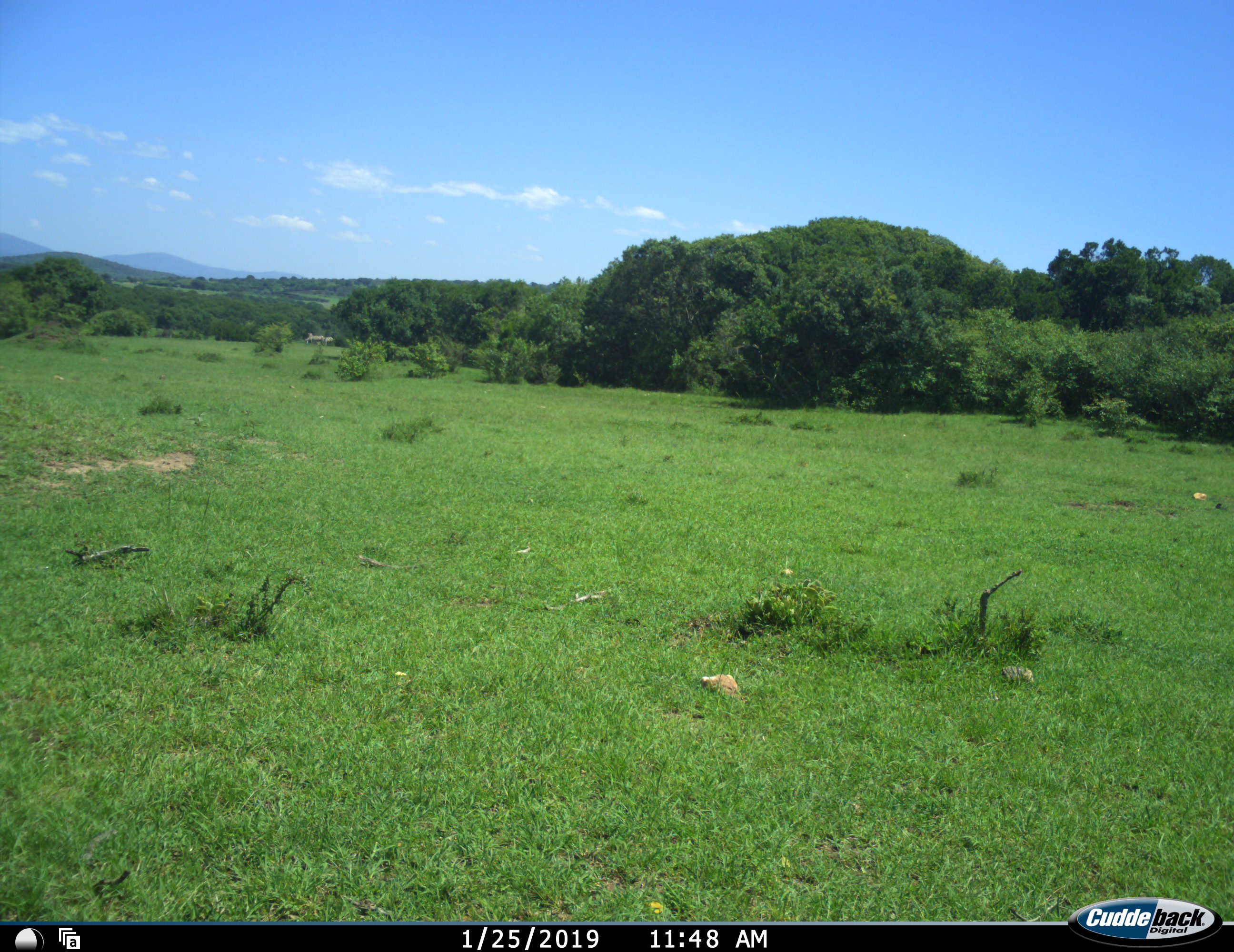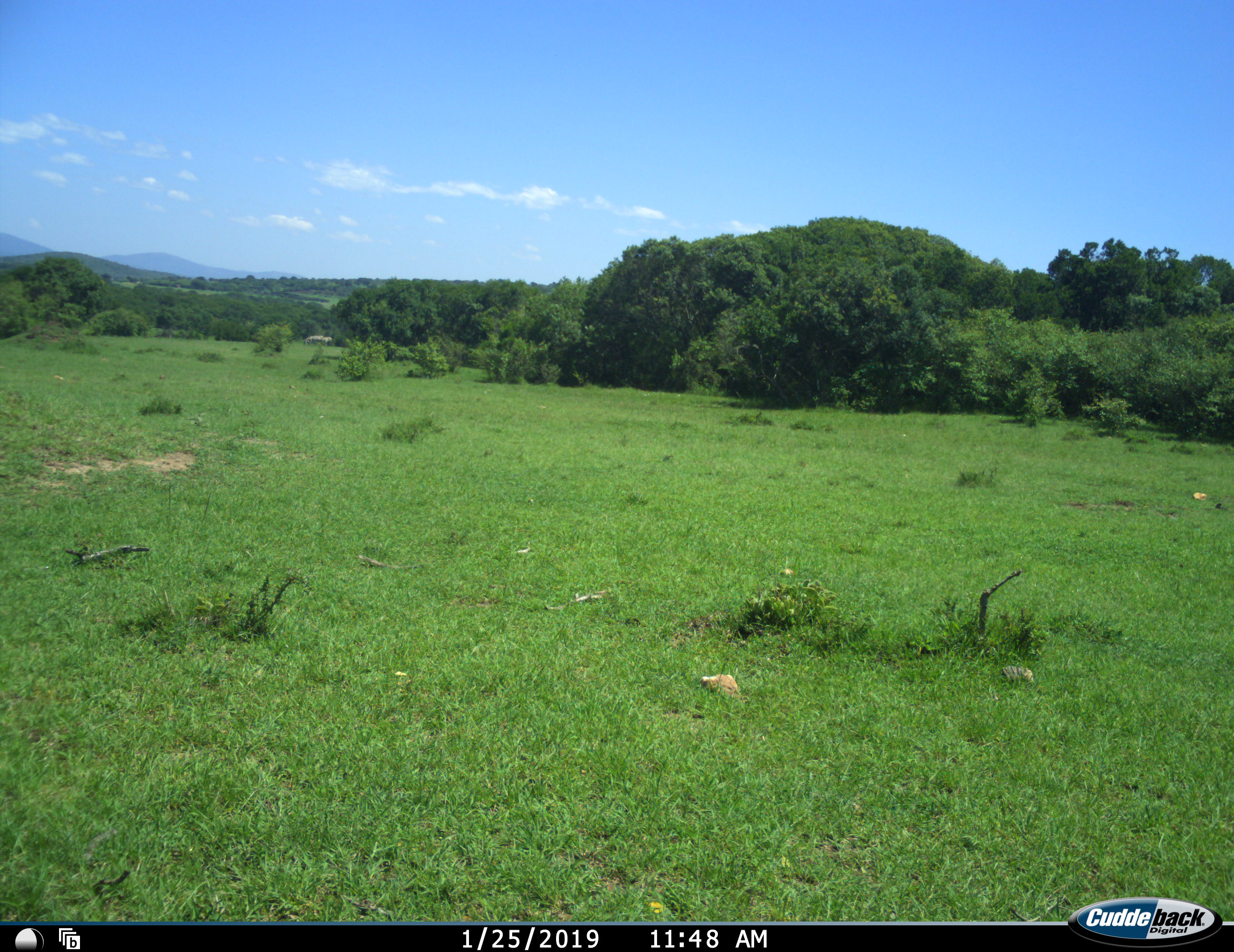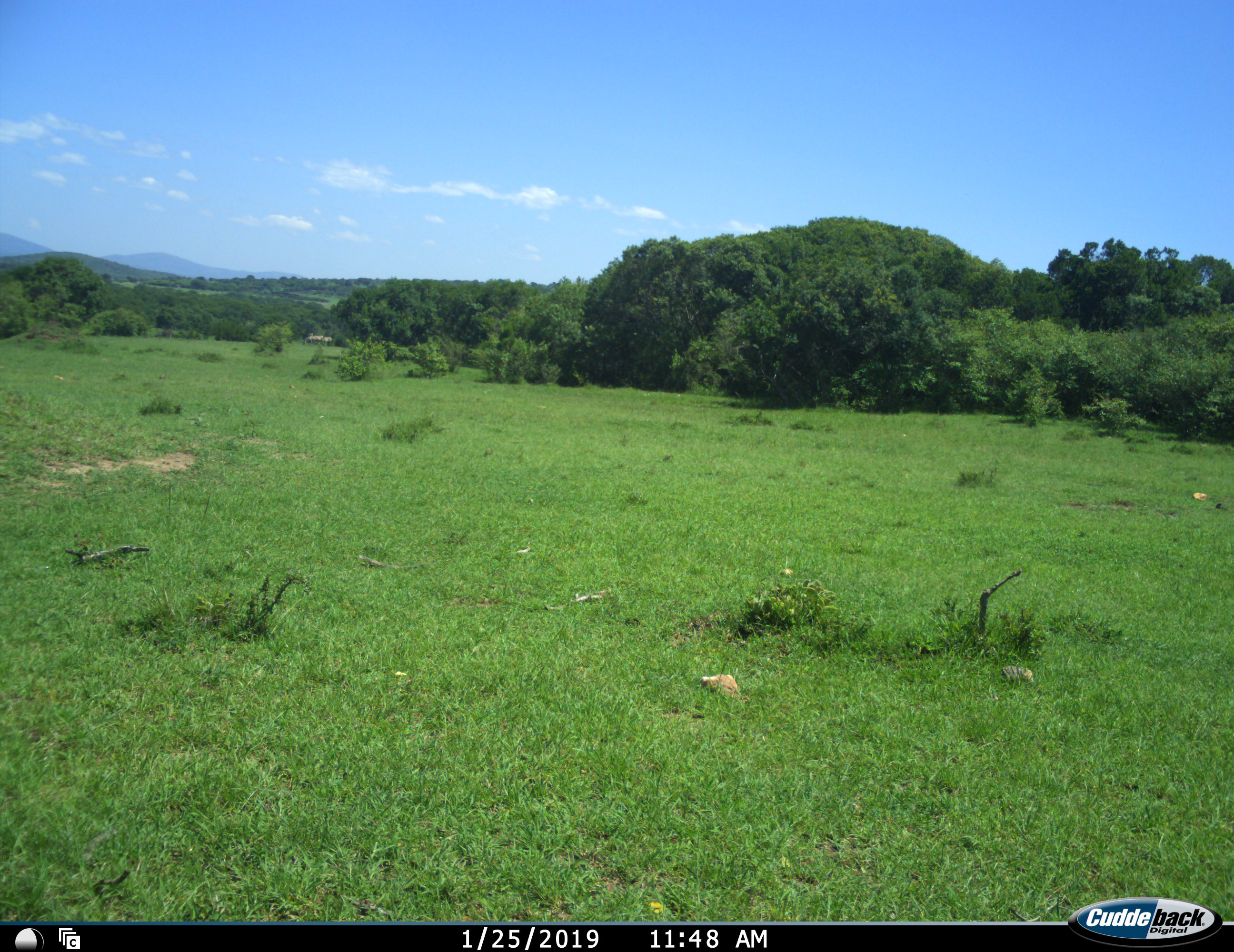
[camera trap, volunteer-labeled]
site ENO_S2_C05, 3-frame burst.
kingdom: Animalia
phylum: Chordata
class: Mammalia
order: Perissodactyla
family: Equidae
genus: Equus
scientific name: Equus quagga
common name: plains zebra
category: zebraplains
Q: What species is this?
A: Zebraplains (plains zebra) (Equus quagga).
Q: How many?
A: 3.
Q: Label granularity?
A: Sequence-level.